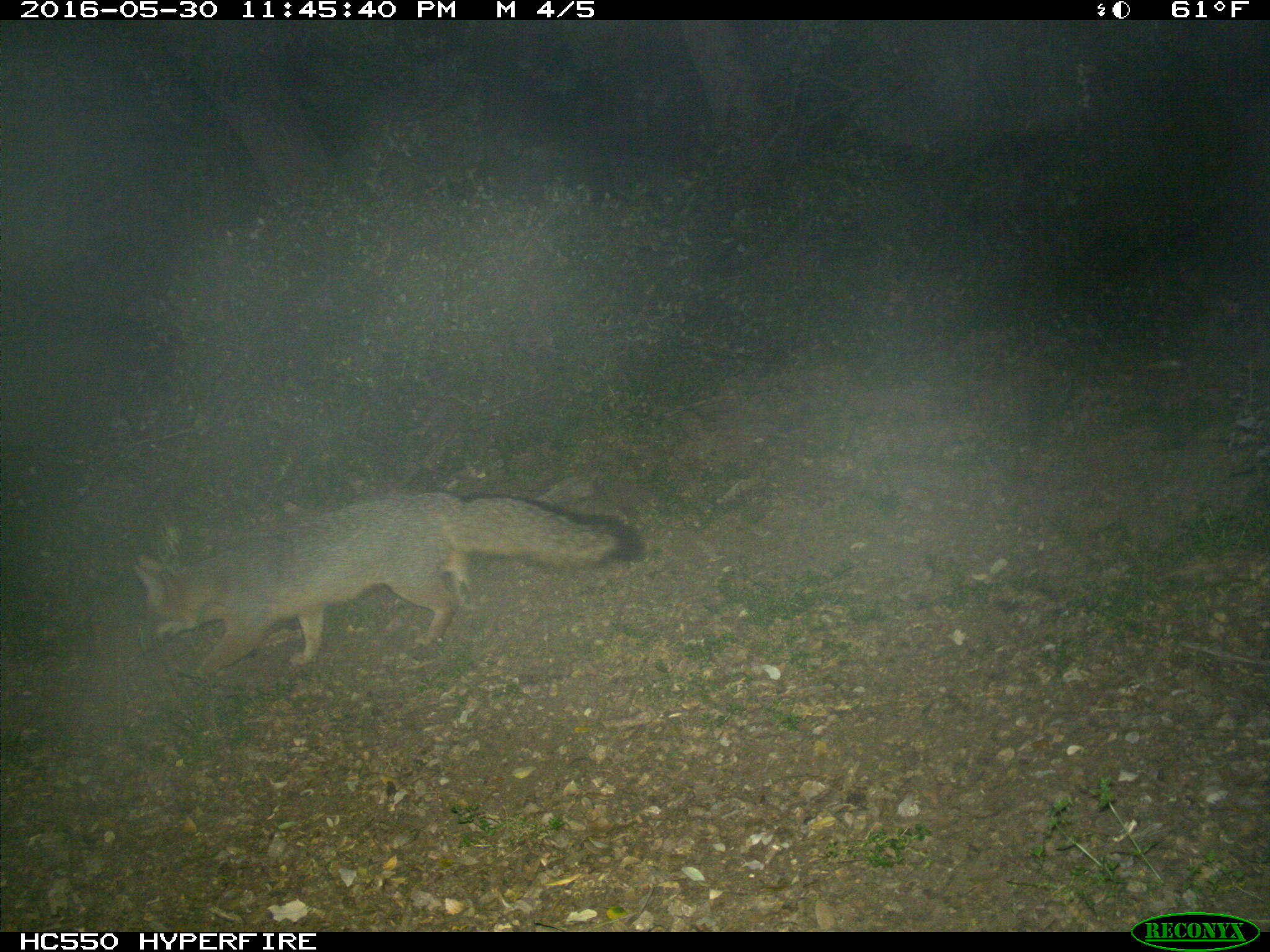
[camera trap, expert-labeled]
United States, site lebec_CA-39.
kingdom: Animalia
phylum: Chordata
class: Mammalia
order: Carnivora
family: Canidae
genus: Urocyon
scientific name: Urocyon cinereoargenteus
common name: gray fox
Urocyon cinereoargenteus (gray fox).